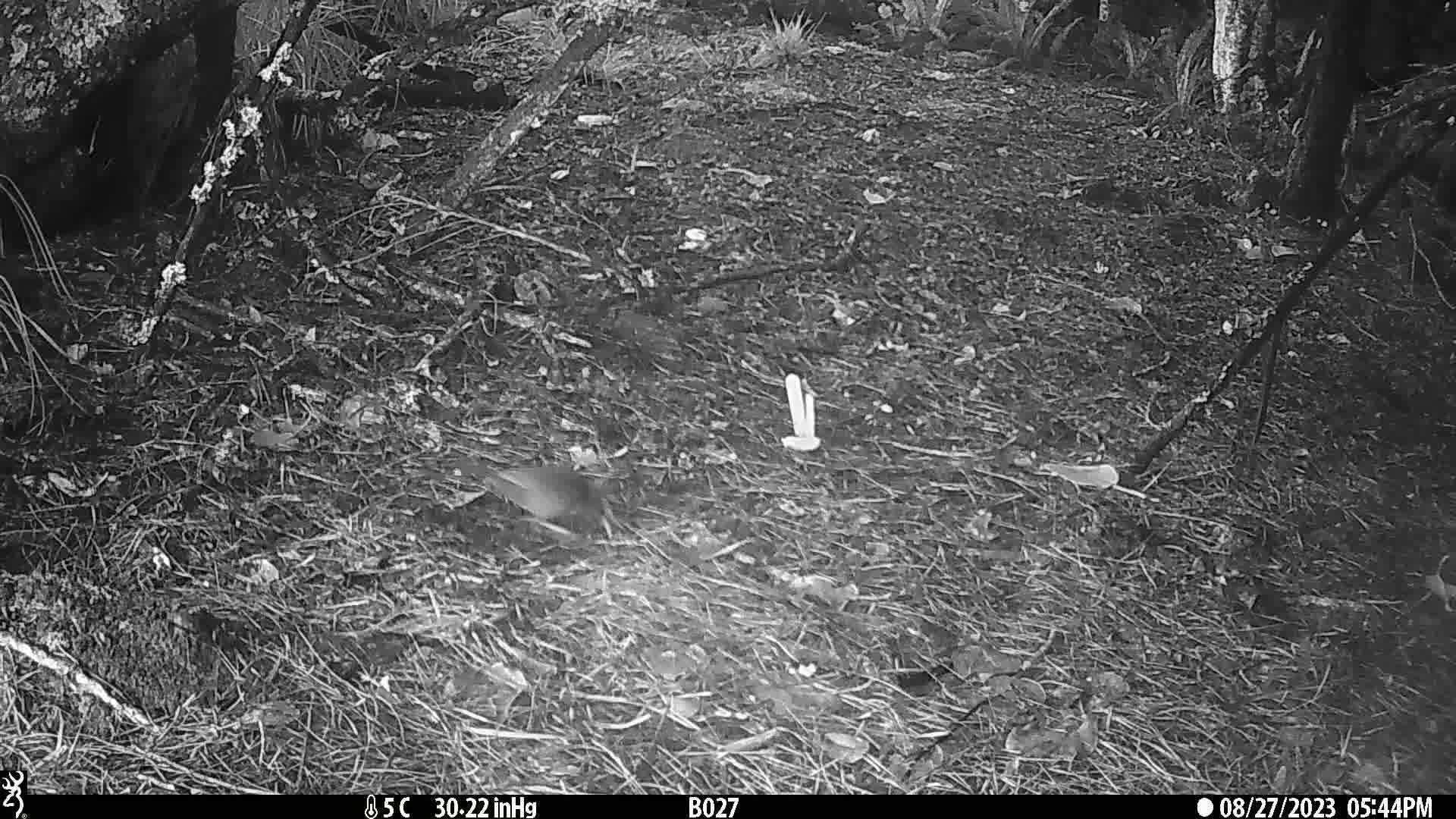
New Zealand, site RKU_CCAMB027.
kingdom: Animalia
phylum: Chordata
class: Aves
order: Passeriformes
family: Turdidae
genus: Turdus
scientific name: Turdus merula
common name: eurasian blackbird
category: blackbird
Blackbird (eurasian blackbird) (Turdus merula).